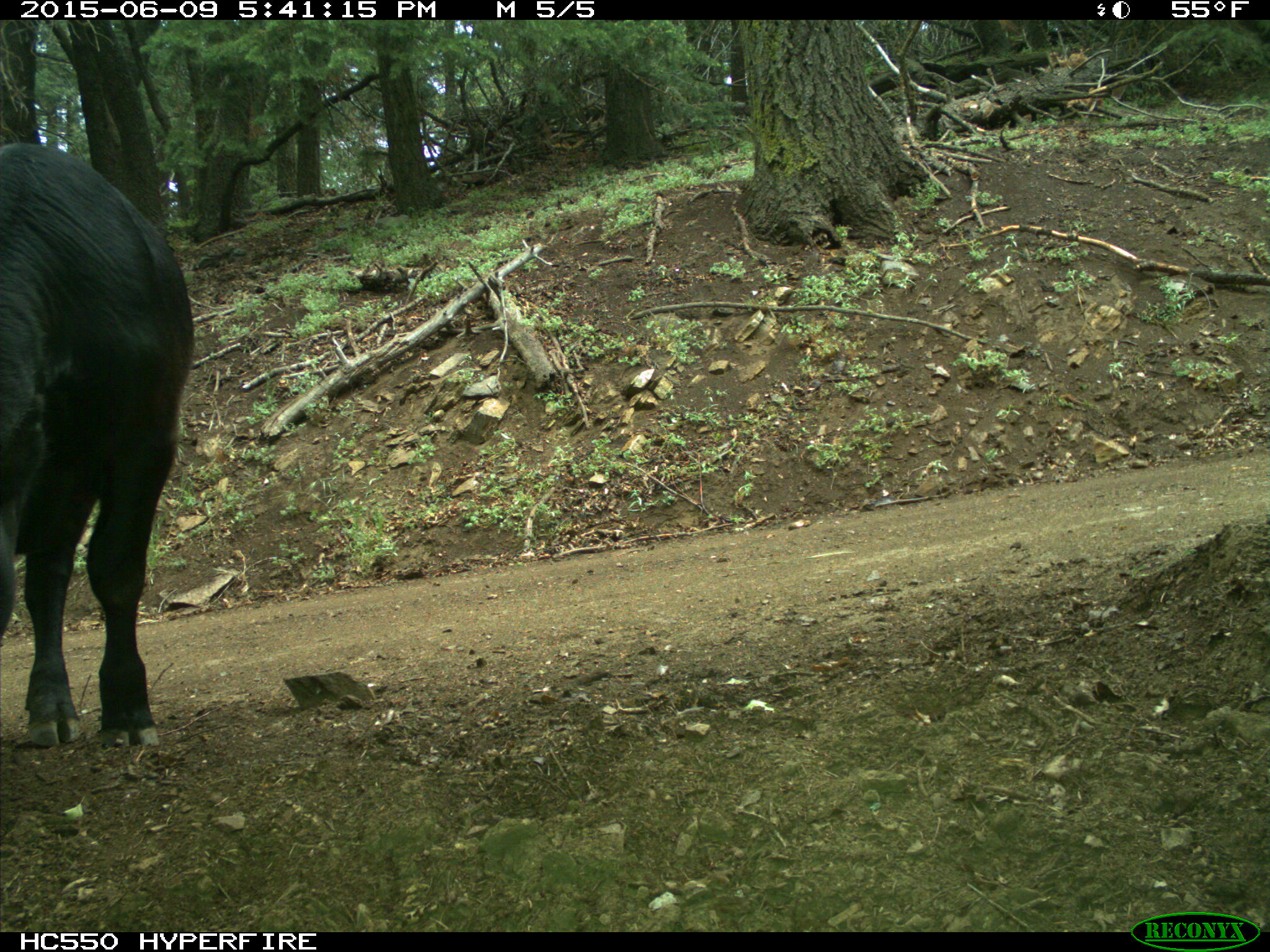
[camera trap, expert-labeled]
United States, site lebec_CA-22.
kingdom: Animalia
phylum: Chordata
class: Mammalia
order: Artiodactyla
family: Bovidae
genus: Bos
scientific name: Bos taurus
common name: domestic cow